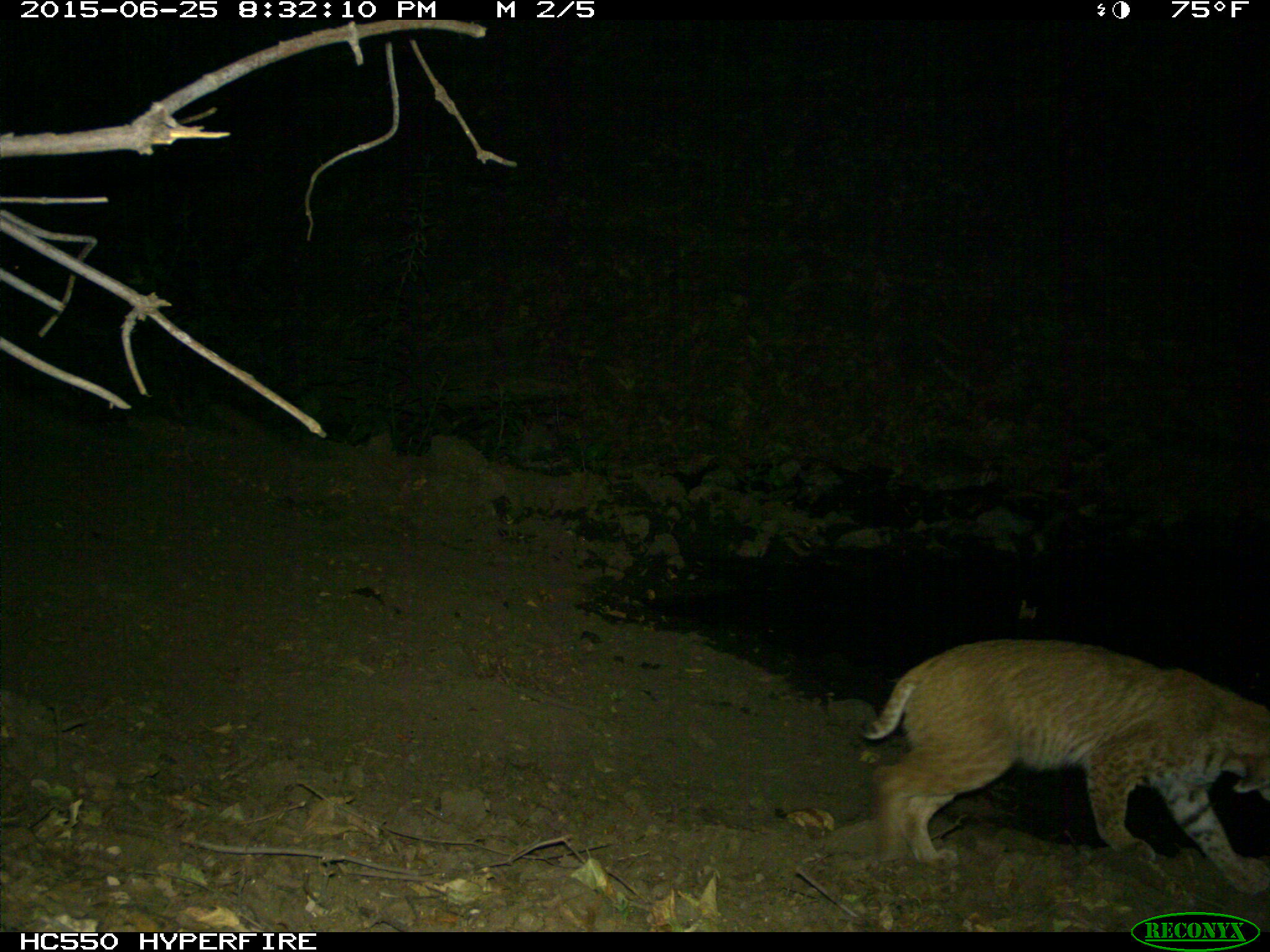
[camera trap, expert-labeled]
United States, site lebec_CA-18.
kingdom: Animalia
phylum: Chordata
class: Mammalia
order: Carnivora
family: Felidae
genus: Lynx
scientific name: Lynx rufus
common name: bobcat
Lynx rufus (bobcat).